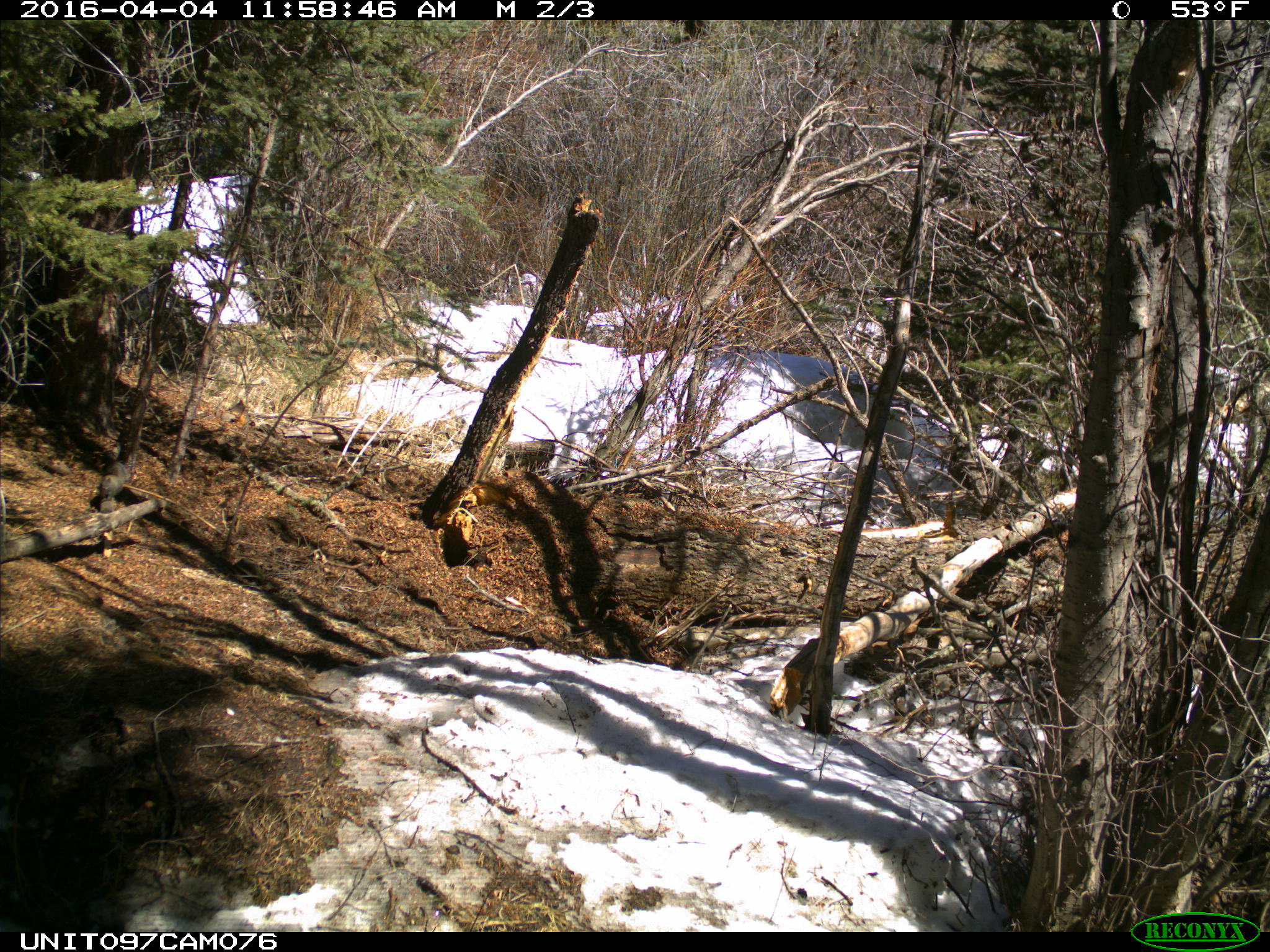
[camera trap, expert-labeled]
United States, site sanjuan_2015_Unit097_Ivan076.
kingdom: Animalia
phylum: Chordata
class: Mammalia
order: Rodentia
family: Sciuridae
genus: Tamiasciurus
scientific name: Tamiasciurus hudsonicus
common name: american red squirrel